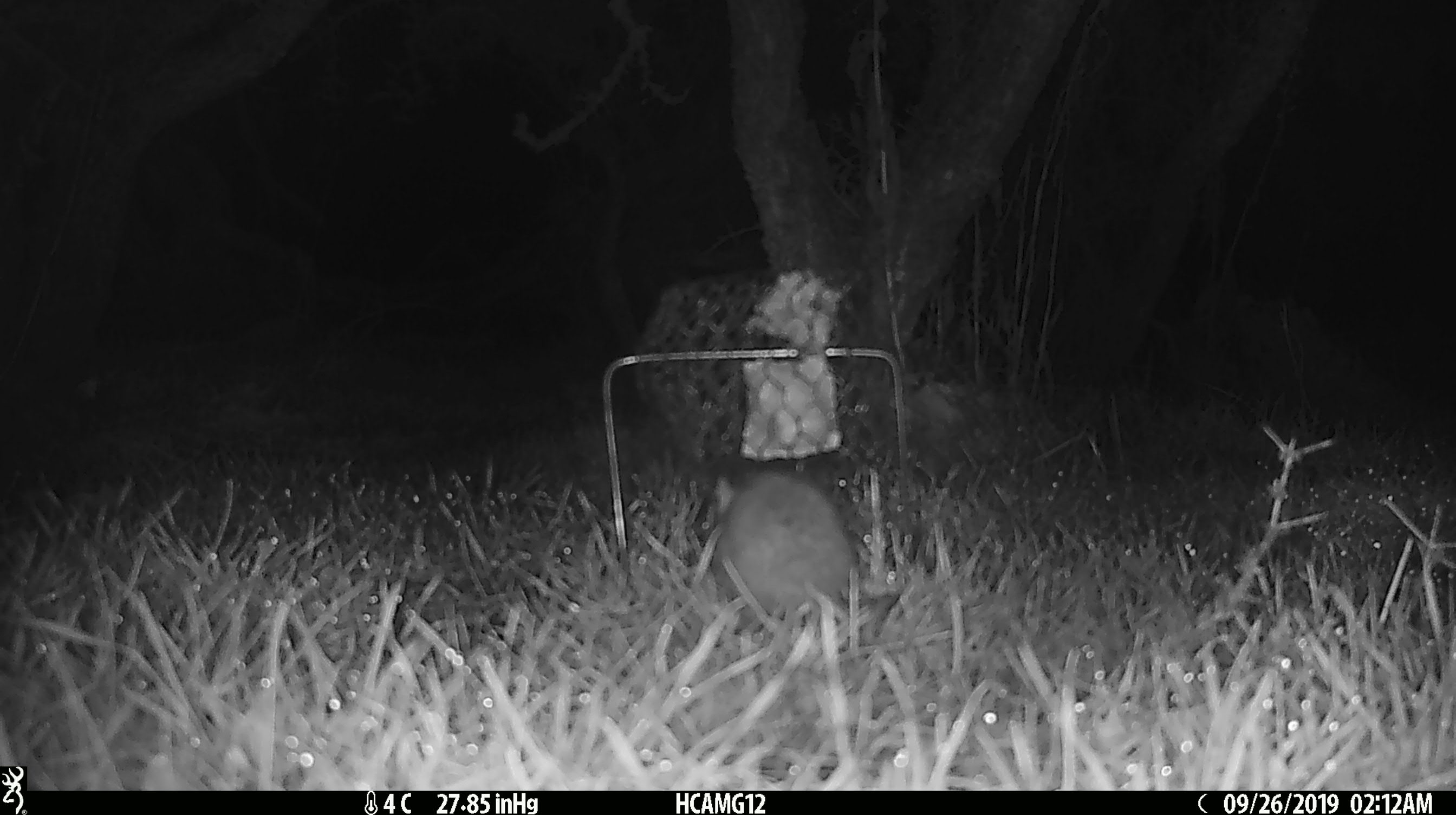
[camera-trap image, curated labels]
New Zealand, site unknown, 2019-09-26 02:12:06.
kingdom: Animalia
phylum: Chordata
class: Mammalia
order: Rodentia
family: Muridae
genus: Mus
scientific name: Mus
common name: mouse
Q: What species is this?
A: Mouse (Mus).